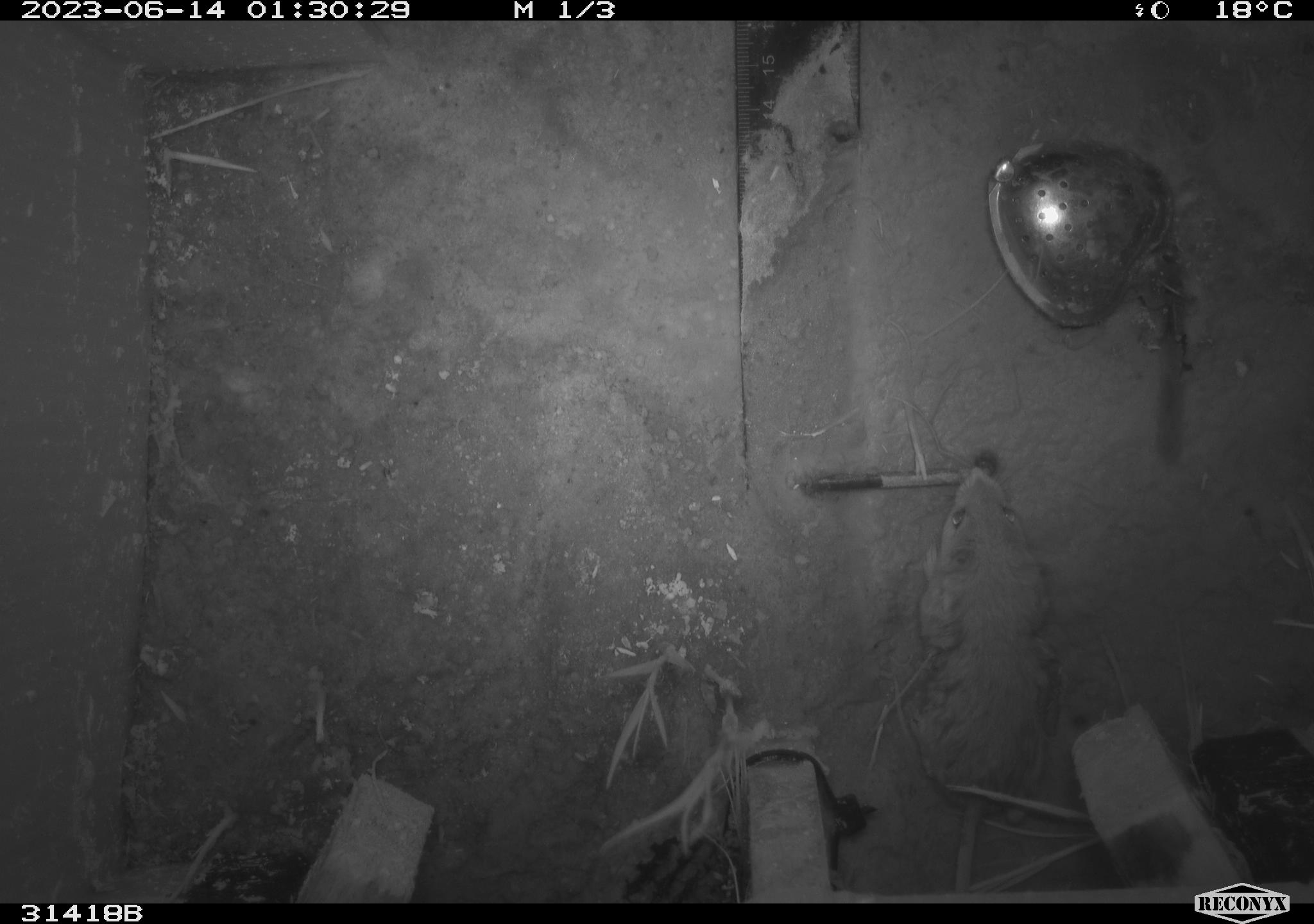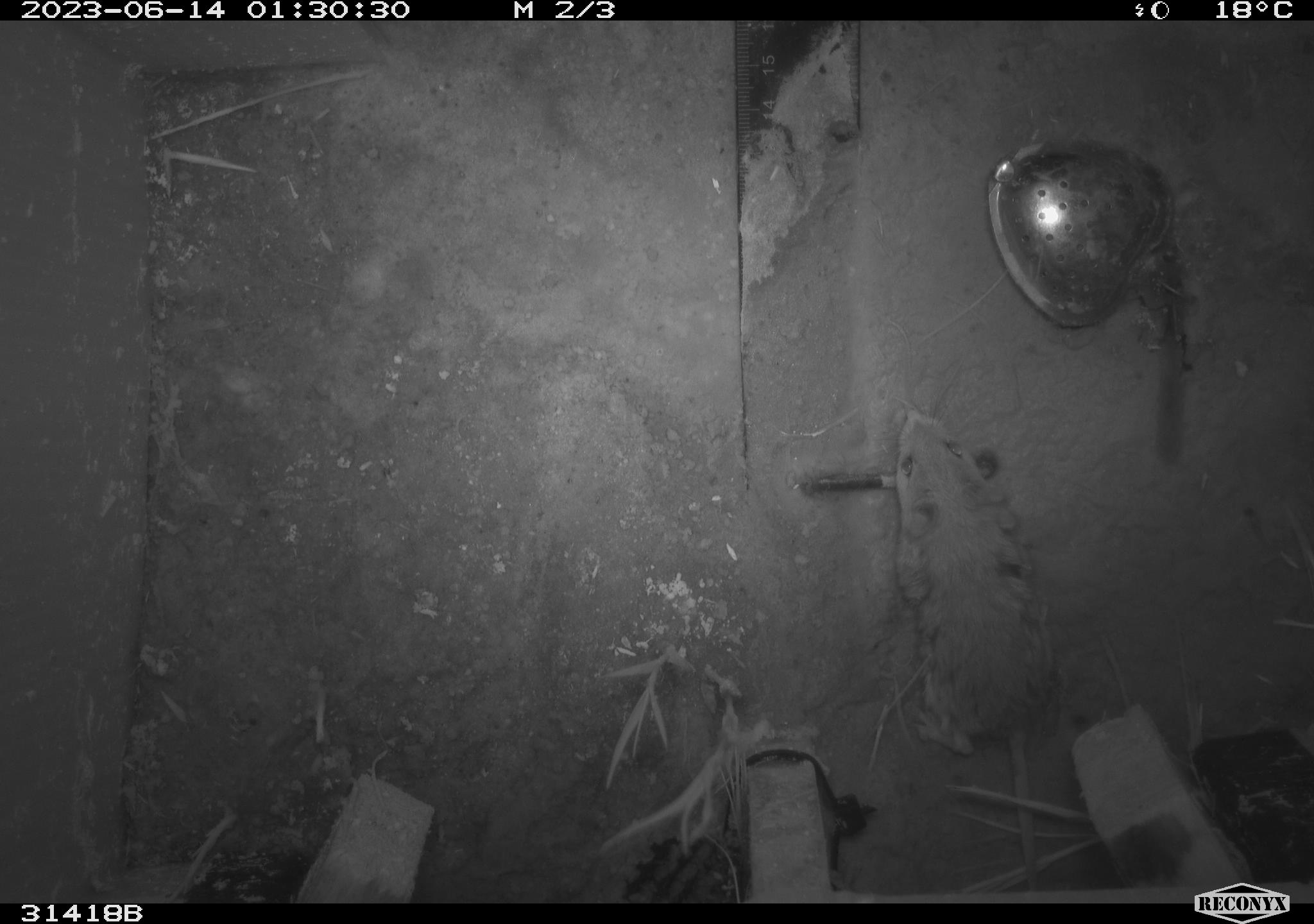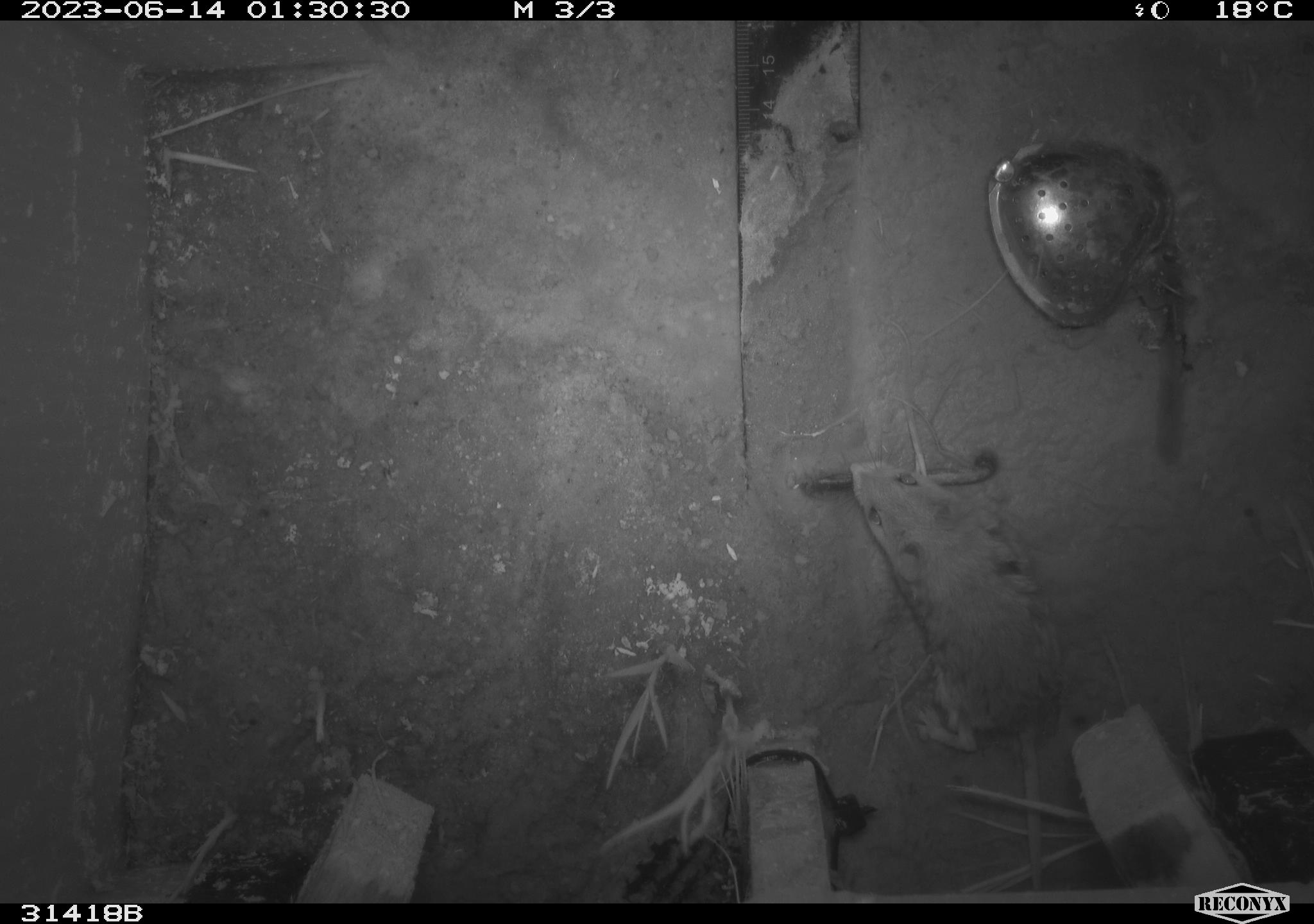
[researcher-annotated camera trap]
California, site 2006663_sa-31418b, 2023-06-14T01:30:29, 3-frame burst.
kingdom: Animalia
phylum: Chordata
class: Mammalia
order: Rodentia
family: Cricetidae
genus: Peromyscus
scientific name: Peromyscus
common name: deer mice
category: peromyscus species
Peromyscus species (deer mice) (Peromyscus).